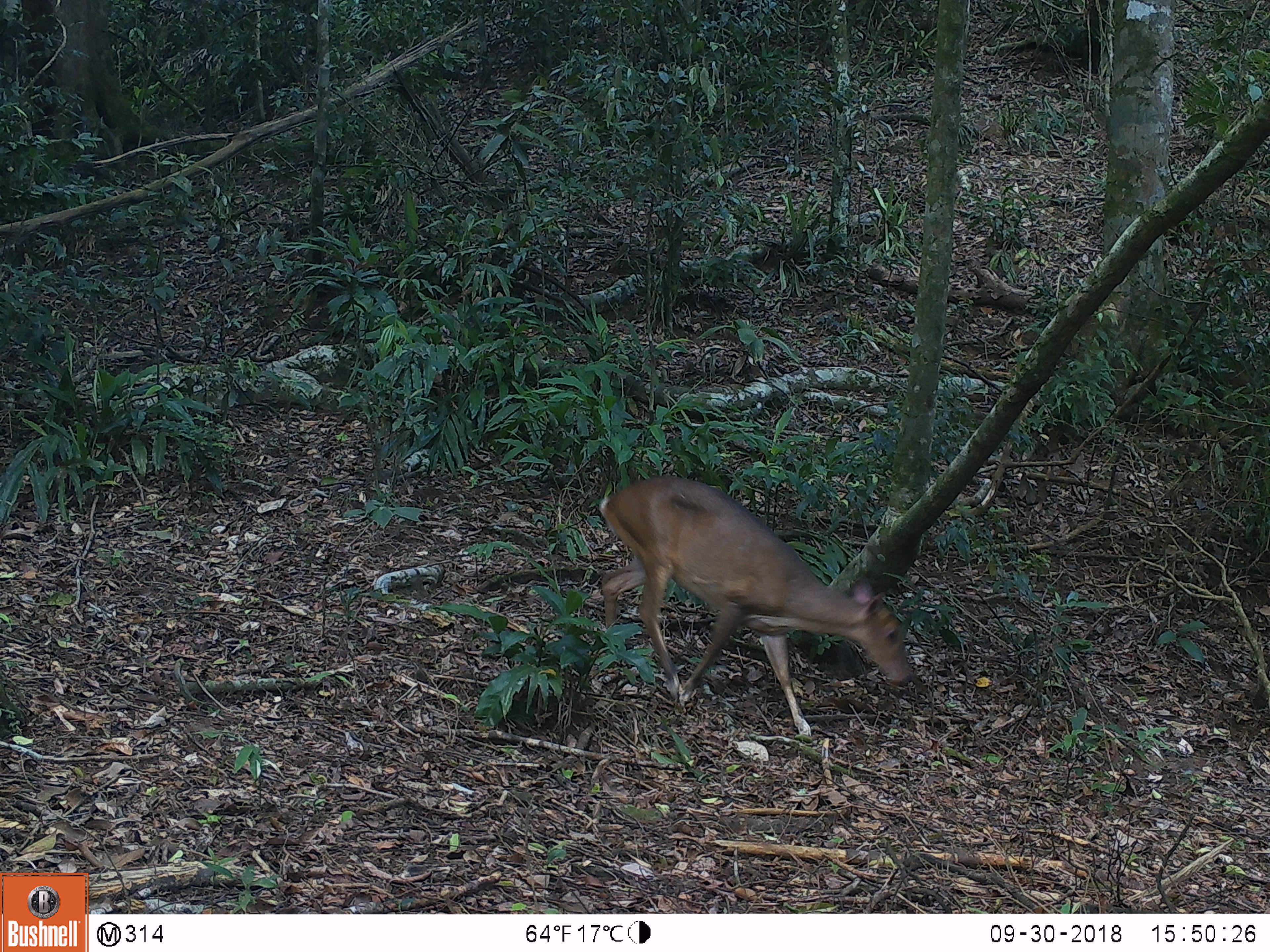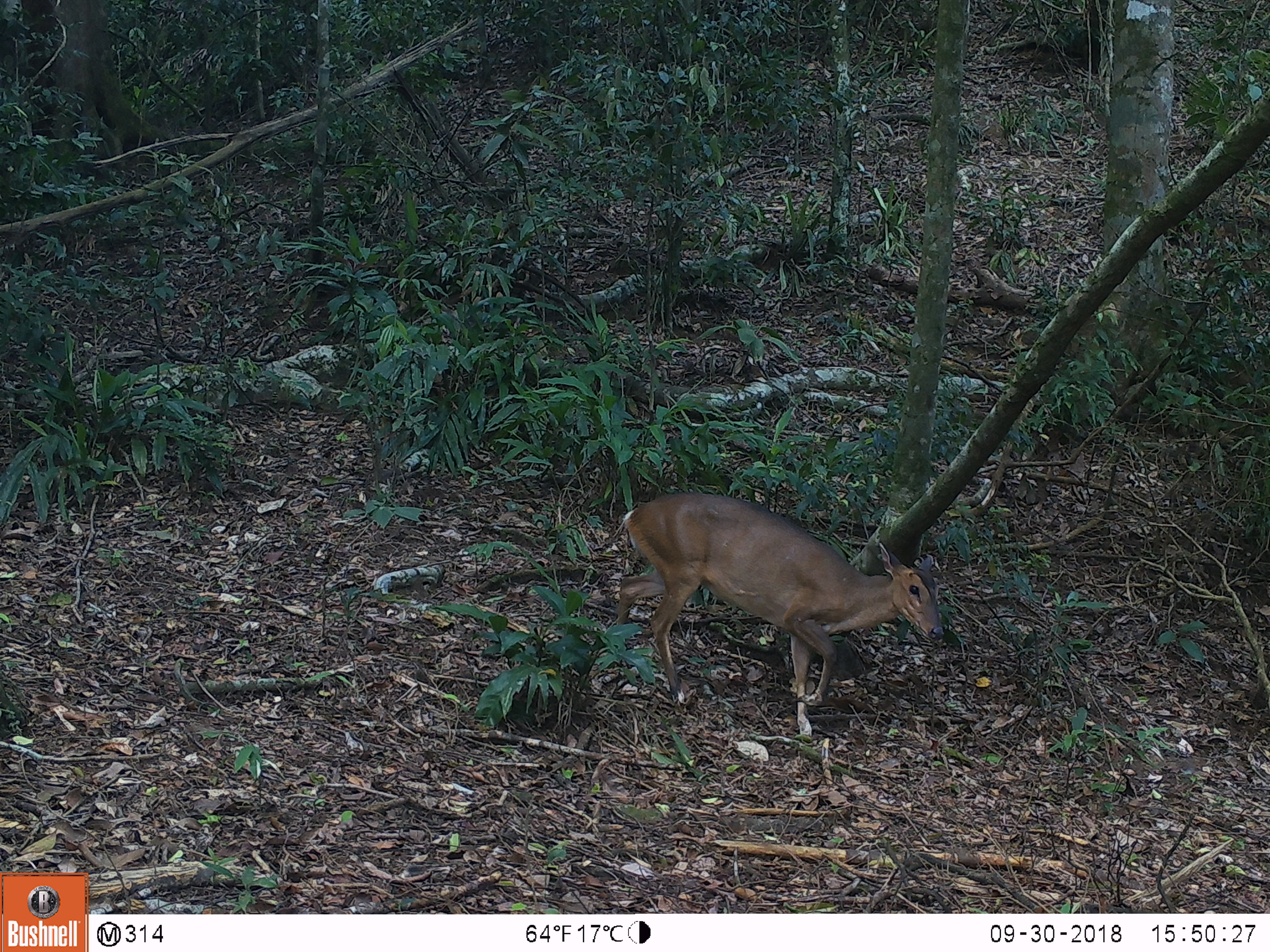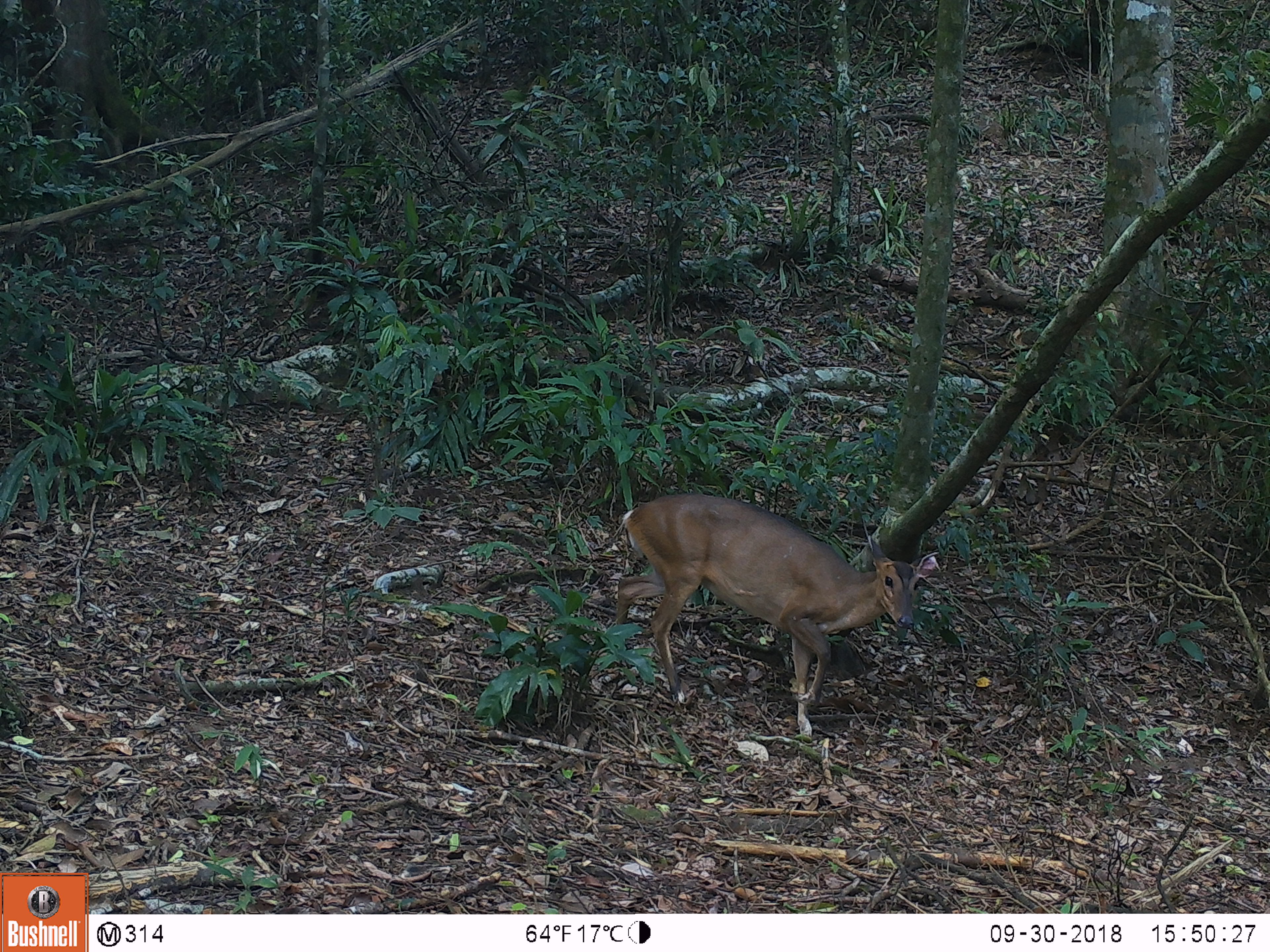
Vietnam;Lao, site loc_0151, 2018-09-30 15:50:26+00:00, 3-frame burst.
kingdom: Animalia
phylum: Chordata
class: Mammalia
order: Artiodactyla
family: Cervidae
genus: Muntiacus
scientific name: Muntiacus vuquangensis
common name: large-antlered muntjac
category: large antlered muntjac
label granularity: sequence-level